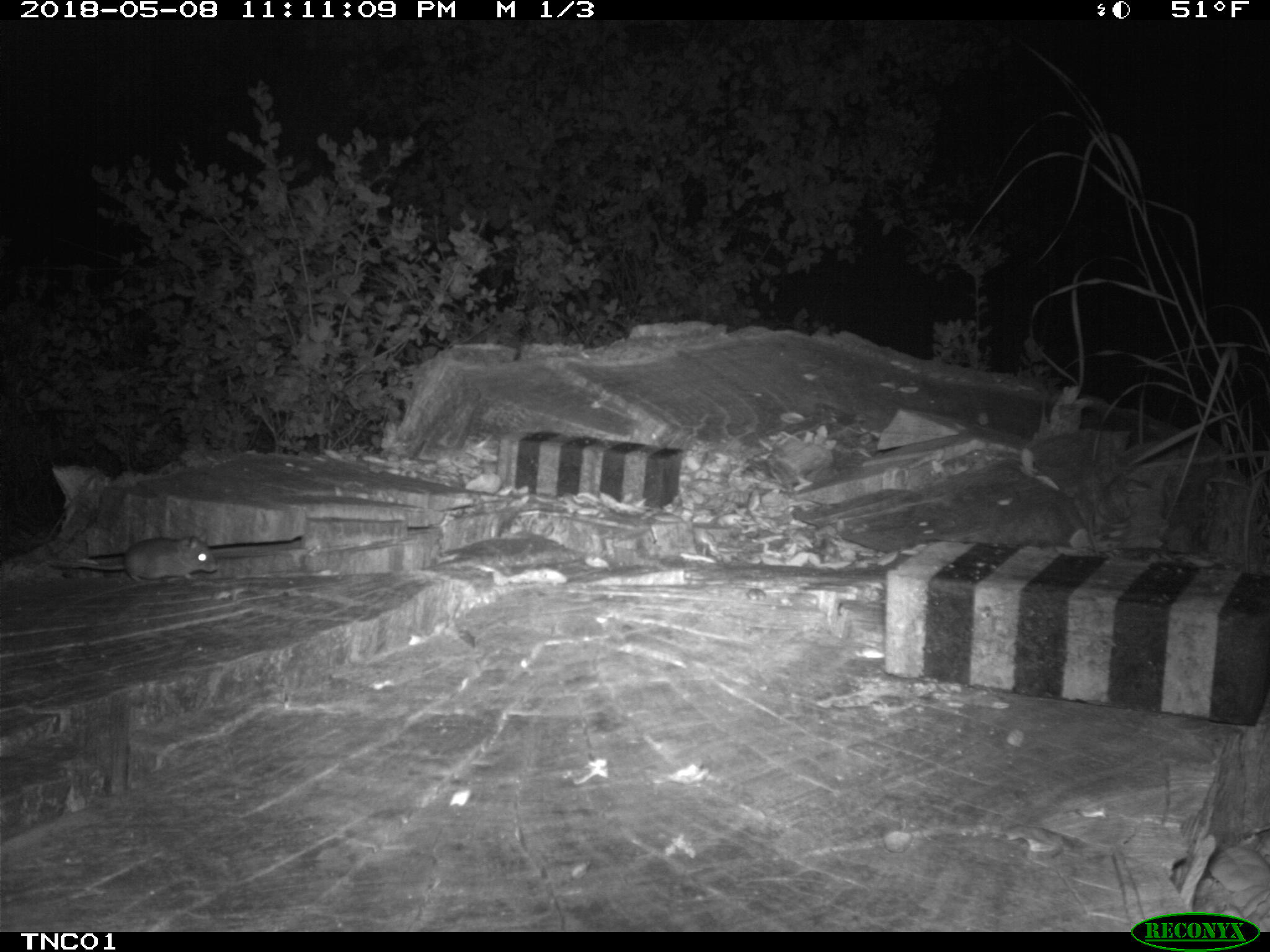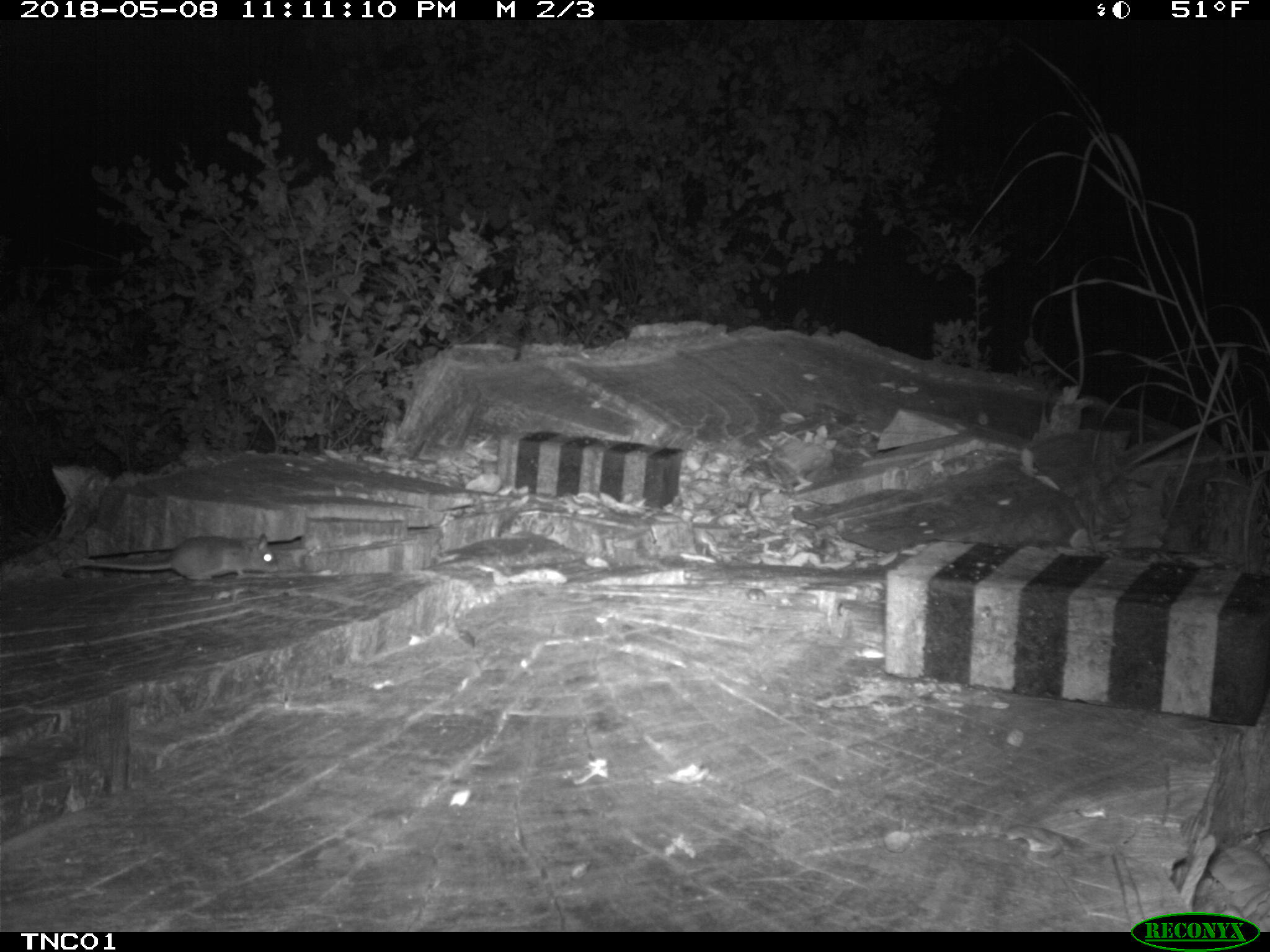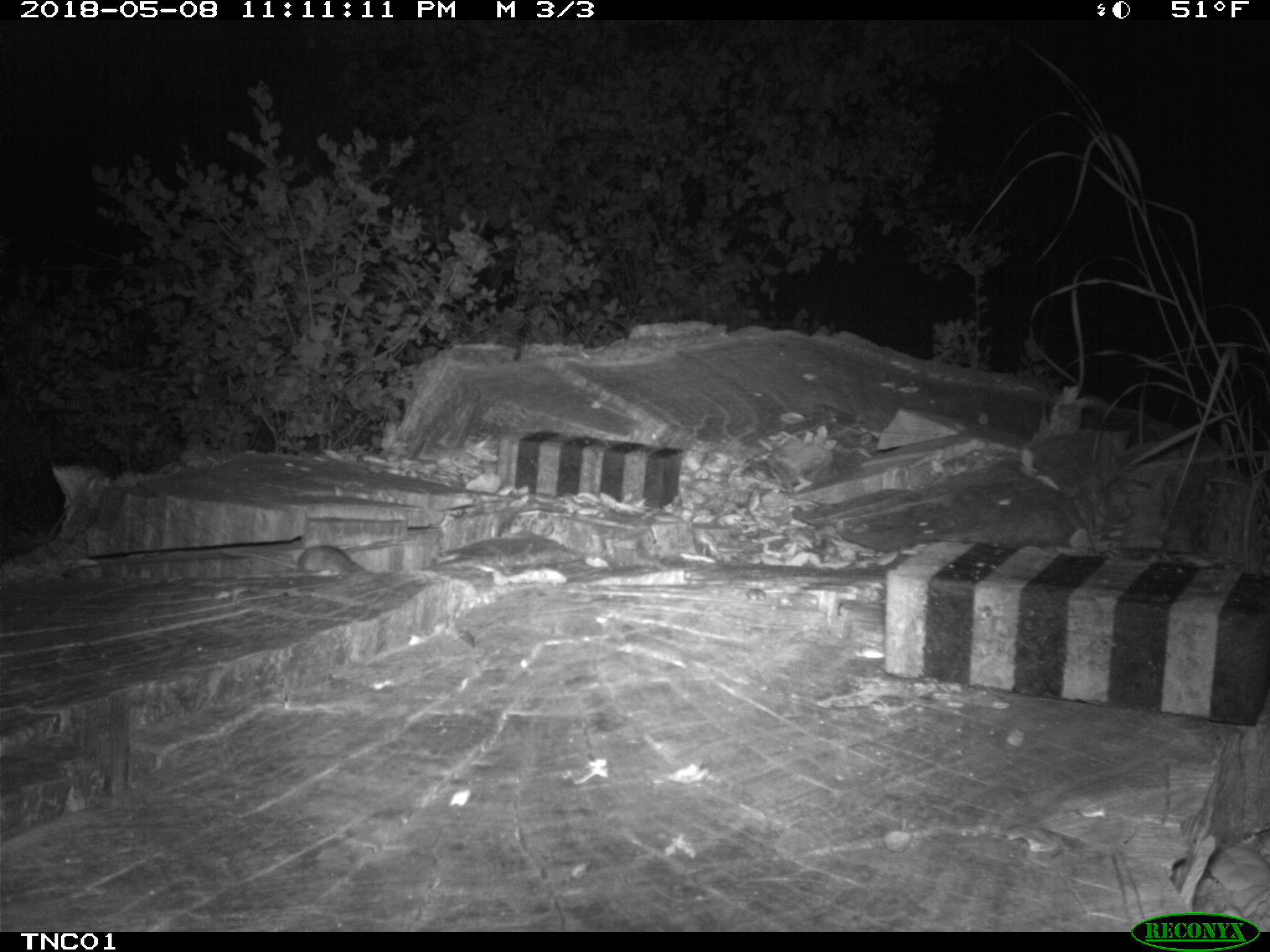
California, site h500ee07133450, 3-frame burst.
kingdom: Animalia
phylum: Chordata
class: Mammalia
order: Rodentia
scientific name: Rodentia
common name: rodent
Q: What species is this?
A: Rodent (Rodentia).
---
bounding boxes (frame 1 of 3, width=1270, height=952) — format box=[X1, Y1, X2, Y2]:
rodent: box=[48, 531, 216, 582]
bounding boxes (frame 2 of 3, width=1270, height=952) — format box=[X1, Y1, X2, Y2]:
rodent: box=[76, 531, 279, 581]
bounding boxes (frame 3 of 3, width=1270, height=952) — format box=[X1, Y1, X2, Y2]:
rodent: box=[217, 544, 368, 580]